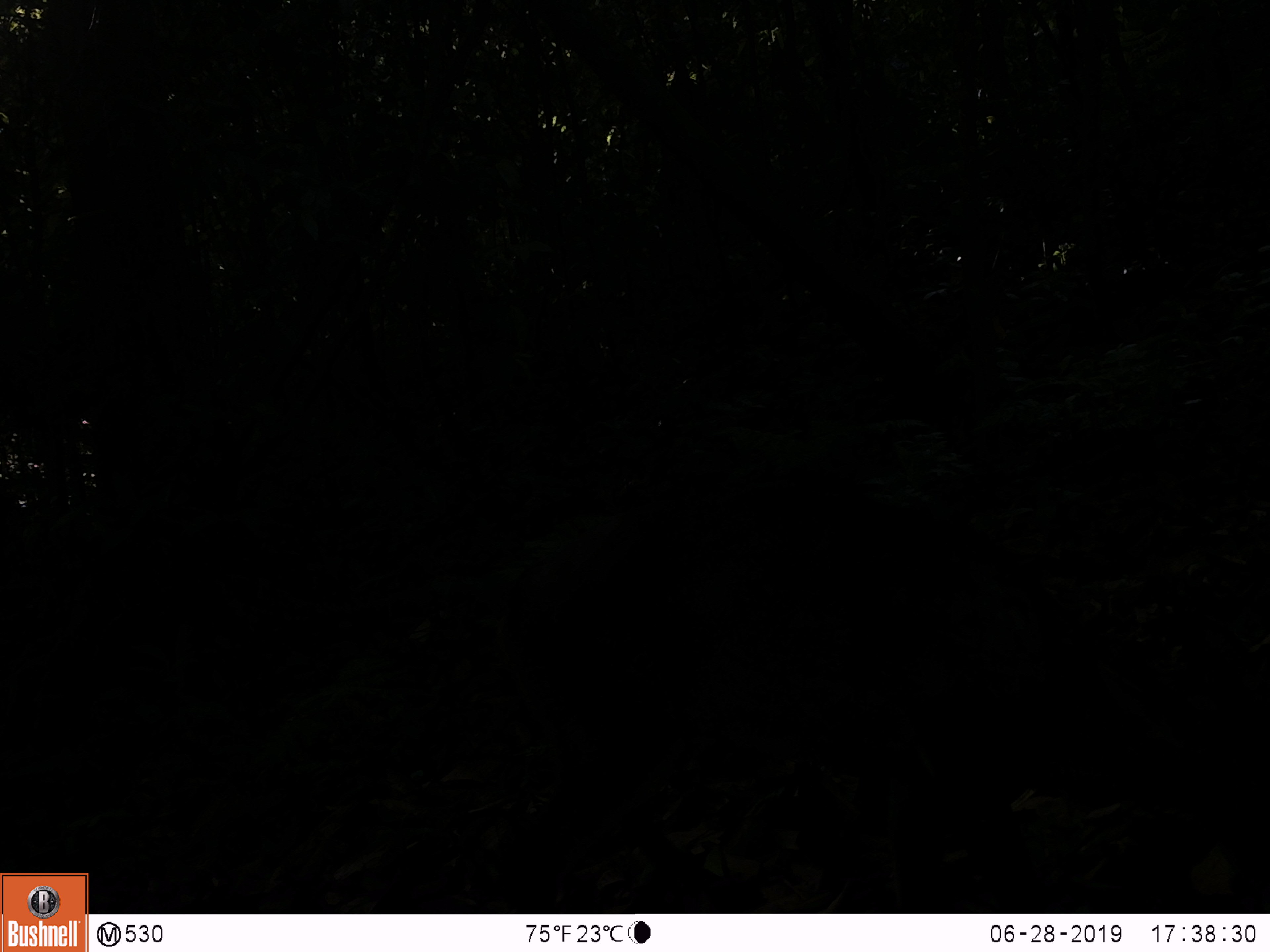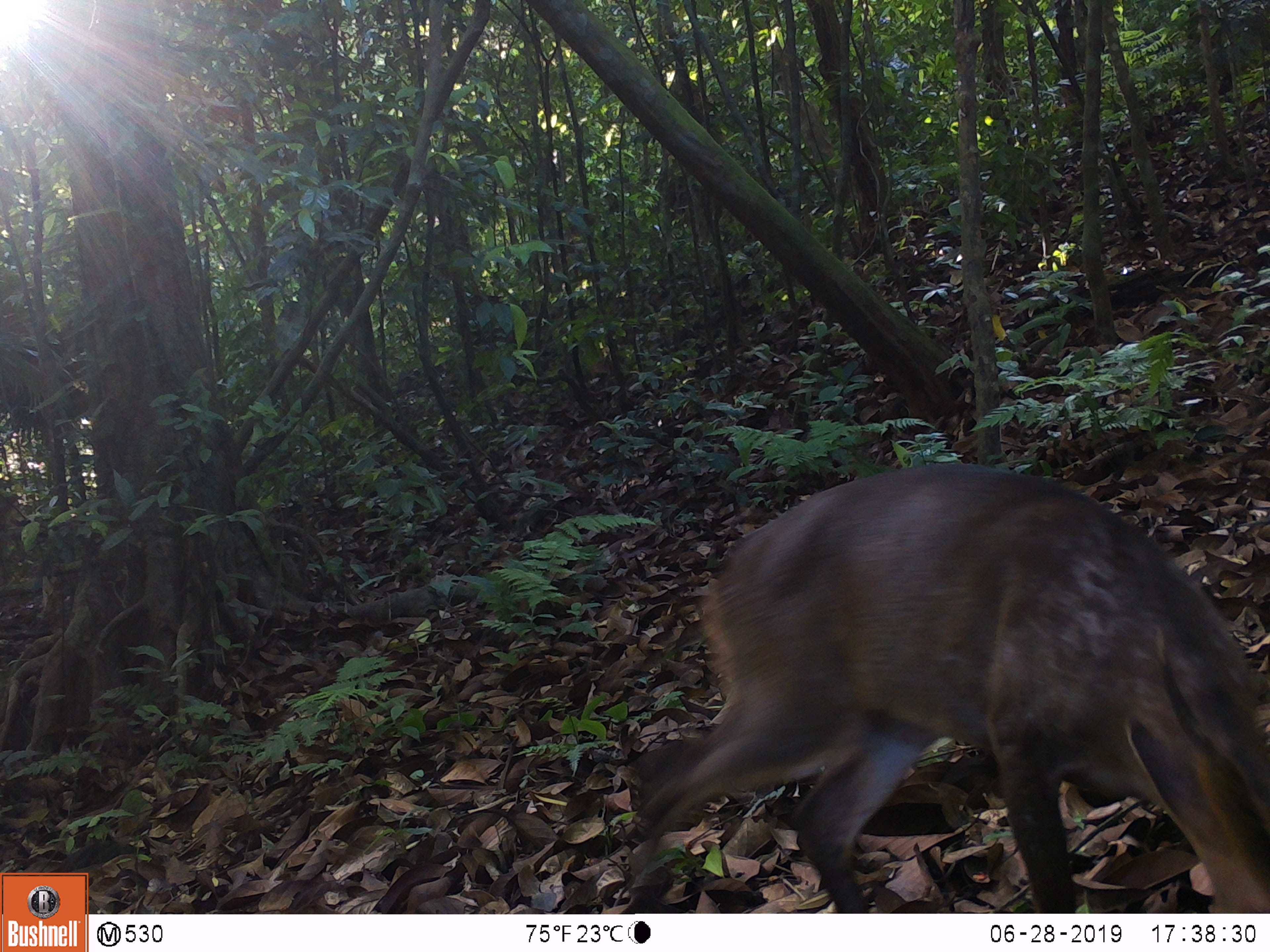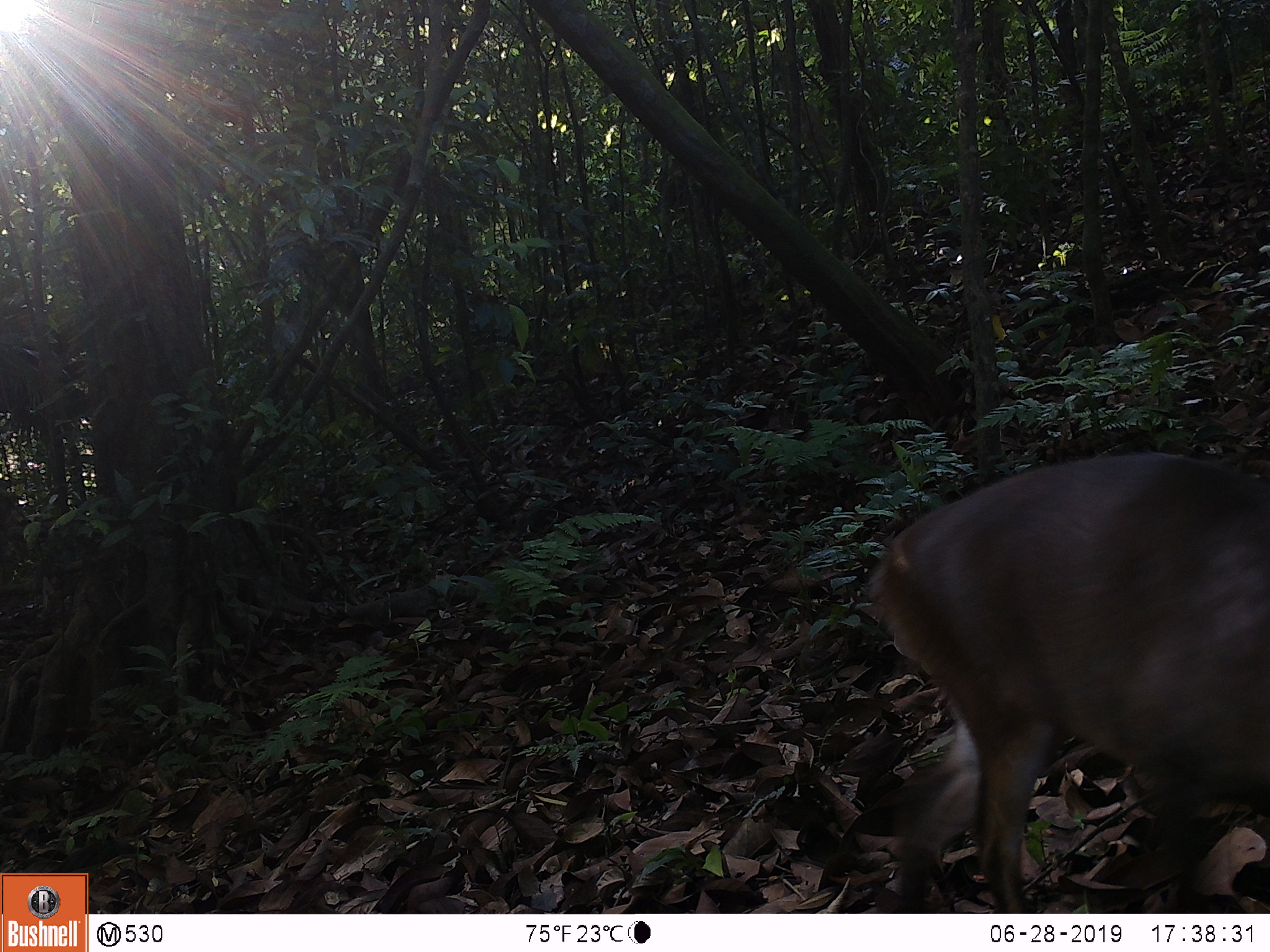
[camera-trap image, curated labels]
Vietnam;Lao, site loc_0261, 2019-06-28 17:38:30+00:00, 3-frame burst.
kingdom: Animalia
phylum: Chordata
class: Mammalia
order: Artiodactyla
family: Cervidae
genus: Muntiacus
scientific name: Muntiacus vuquangensis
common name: large-antlered muntjac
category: large antlered muntjac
Large antlered muntjac (large-antlered muntjac) (Muntiacus vuquangensis). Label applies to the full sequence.